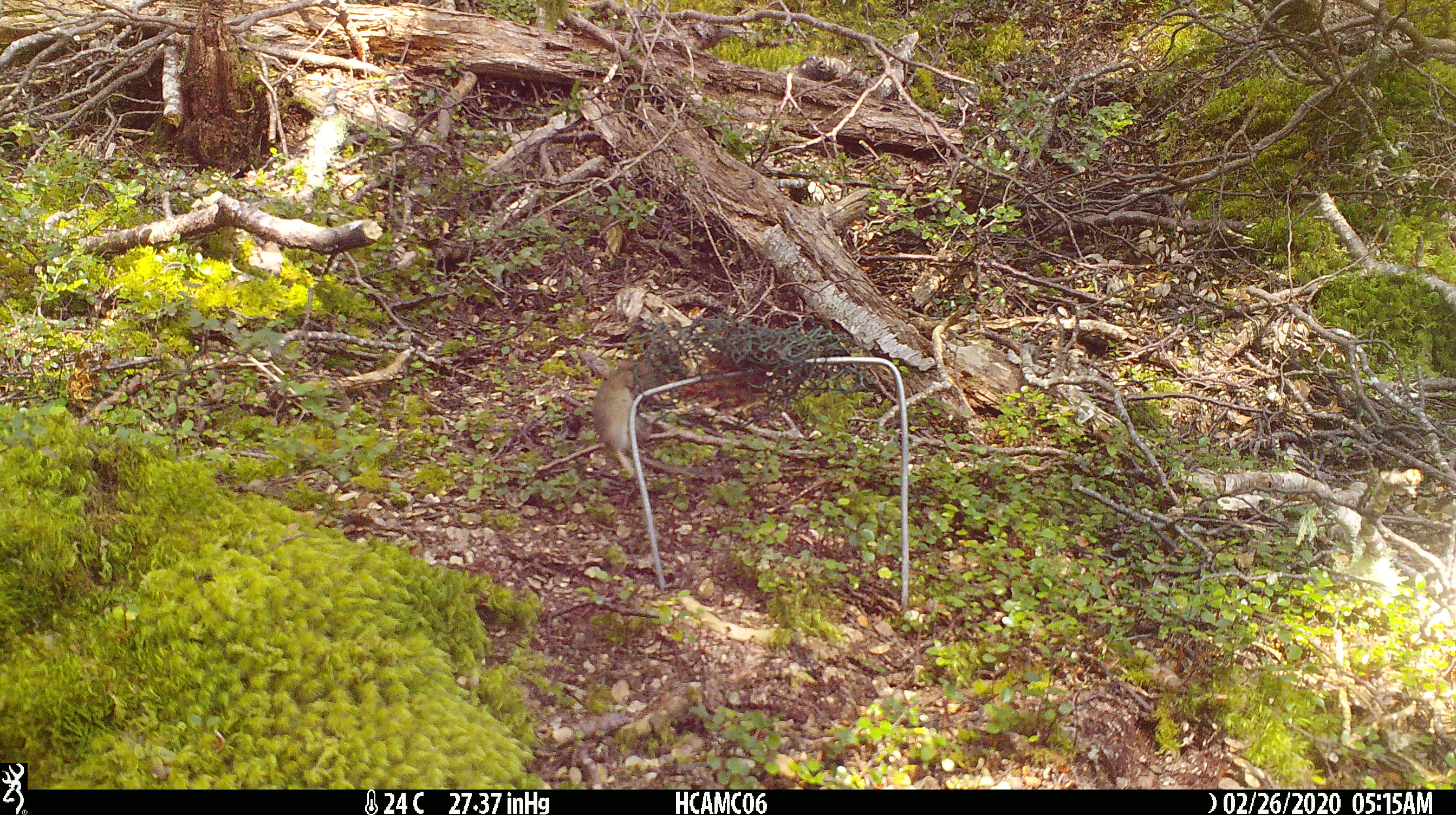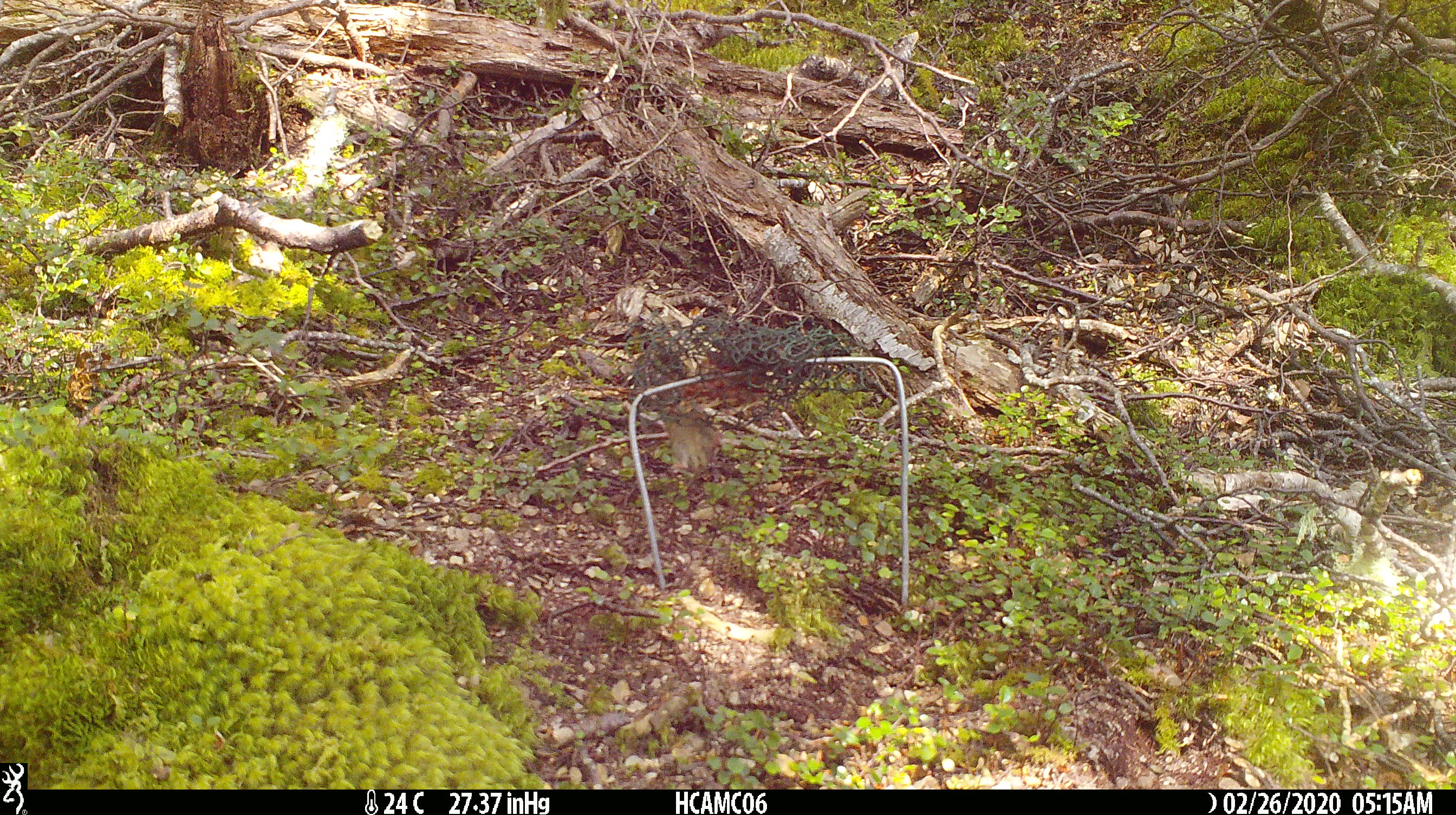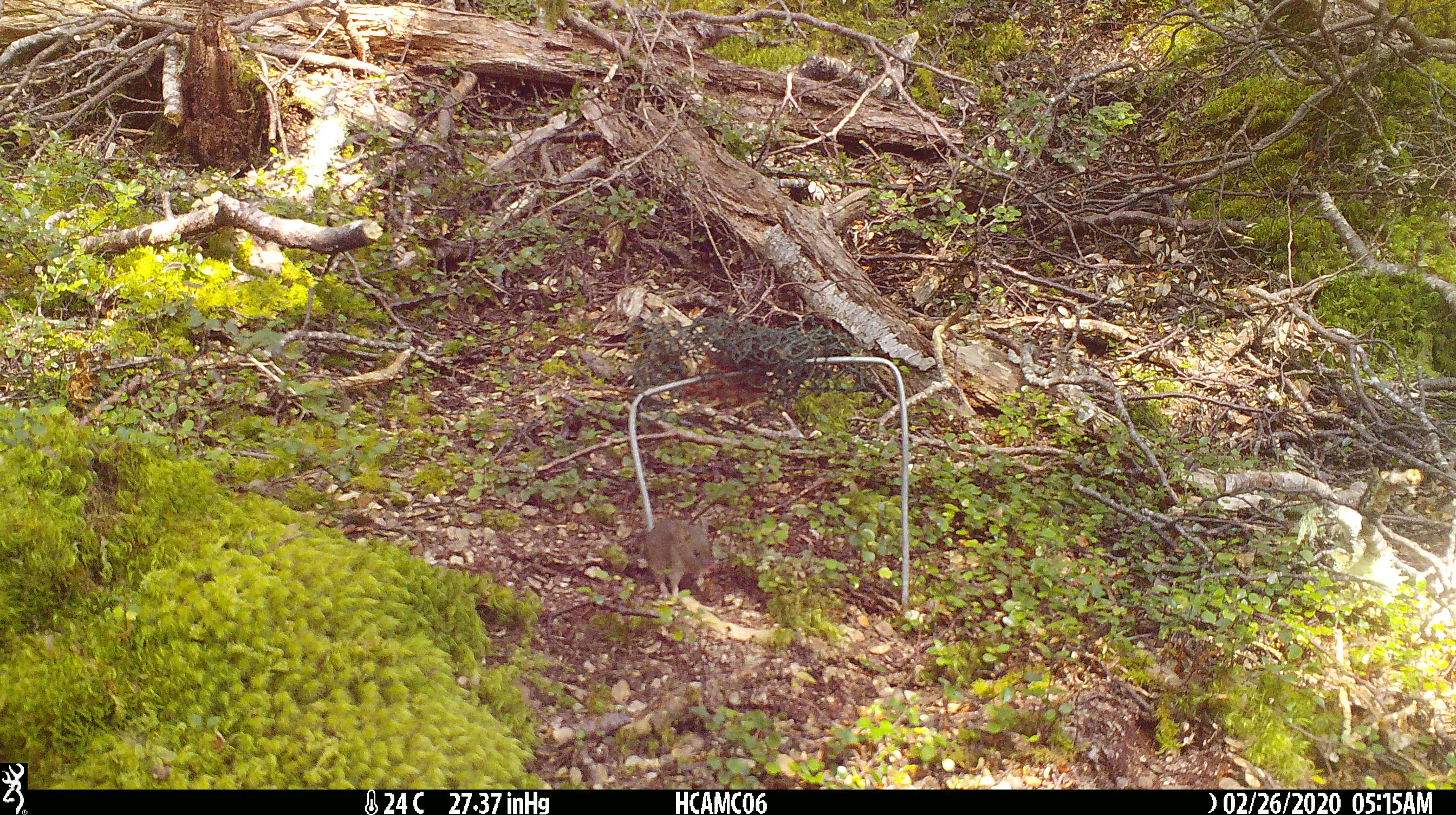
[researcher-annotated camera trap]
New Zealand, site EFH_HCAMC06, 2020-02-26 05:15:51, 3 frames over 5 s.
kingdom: Animalia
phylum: Chordata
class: Mammalia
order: Rodentia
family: Muridae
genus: Mus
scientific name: Mus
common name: mouse